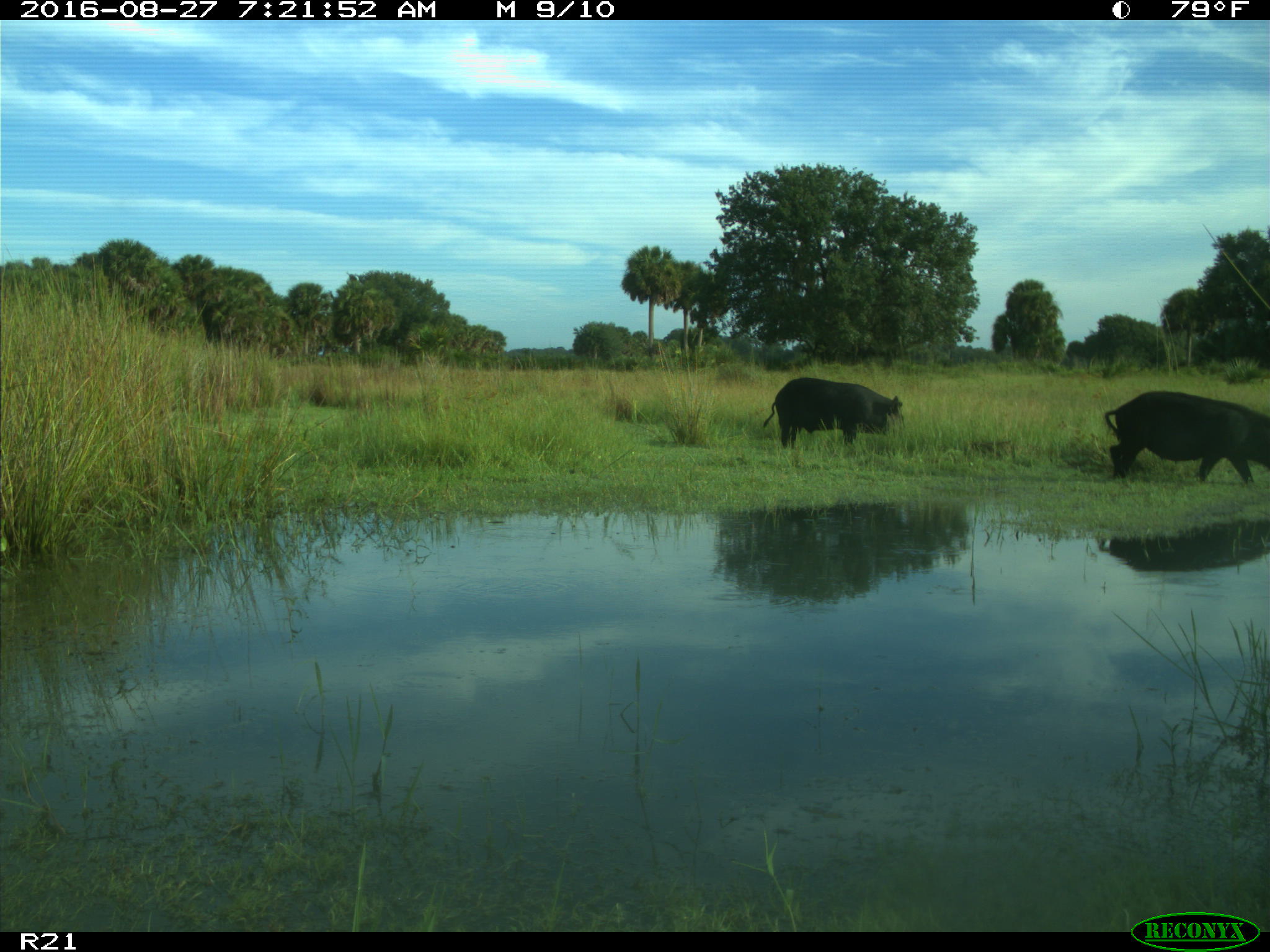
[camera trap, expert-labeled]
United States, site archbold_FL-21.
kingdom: Animalia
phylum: Chordata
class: Mammalia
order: Artiodactyla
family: Suidae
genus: Sus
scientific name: Sus scrofa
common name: wild boar